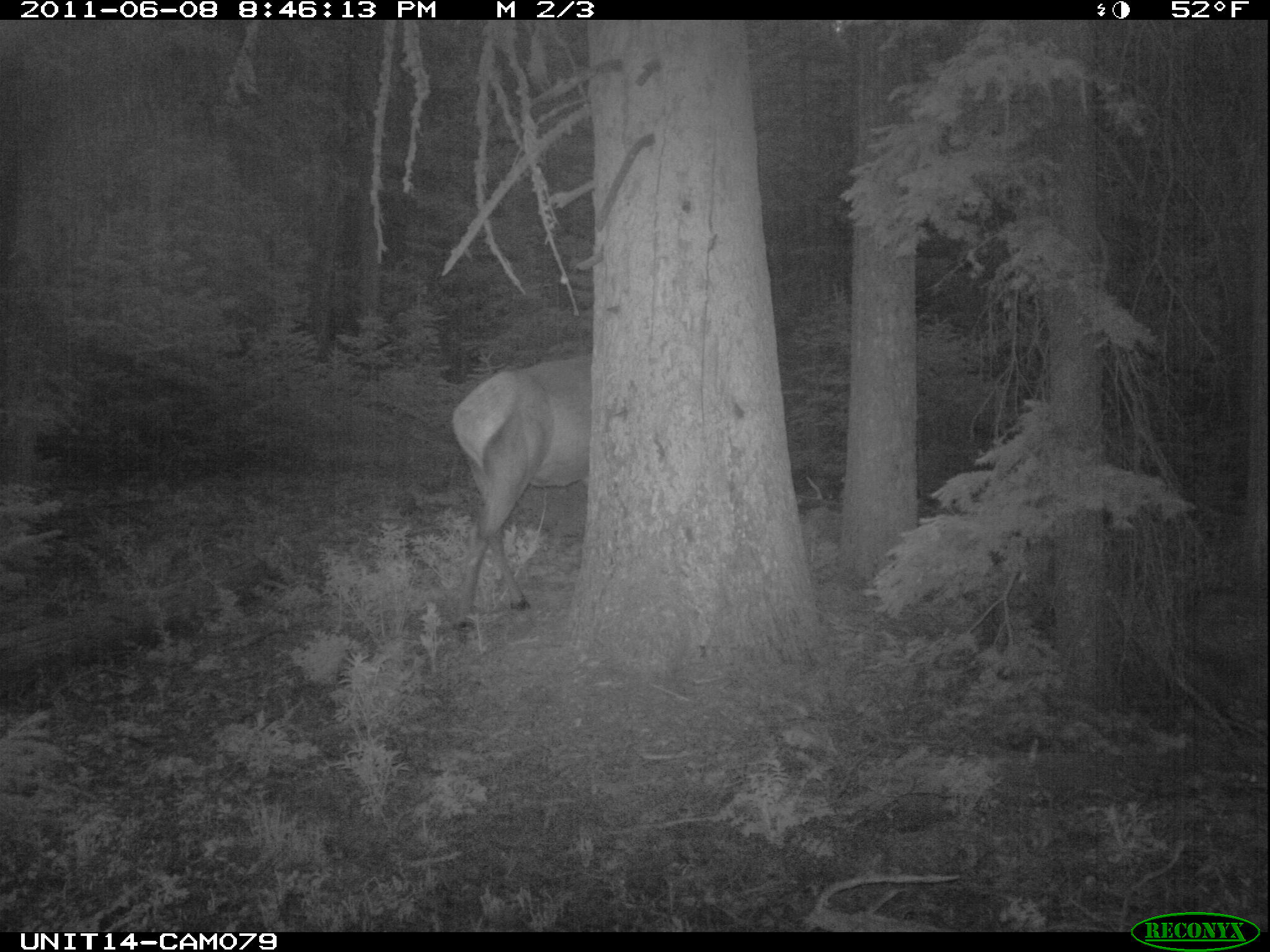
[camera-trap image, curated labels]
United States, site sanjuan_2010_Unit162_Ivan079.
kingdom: Animalia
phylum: Chordata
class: Mammalia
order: Artiodactyla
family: Cervidae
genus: Cervus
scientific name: Cervus elaphus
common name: red deer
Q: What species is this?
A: Cervus elaphus (red deer).